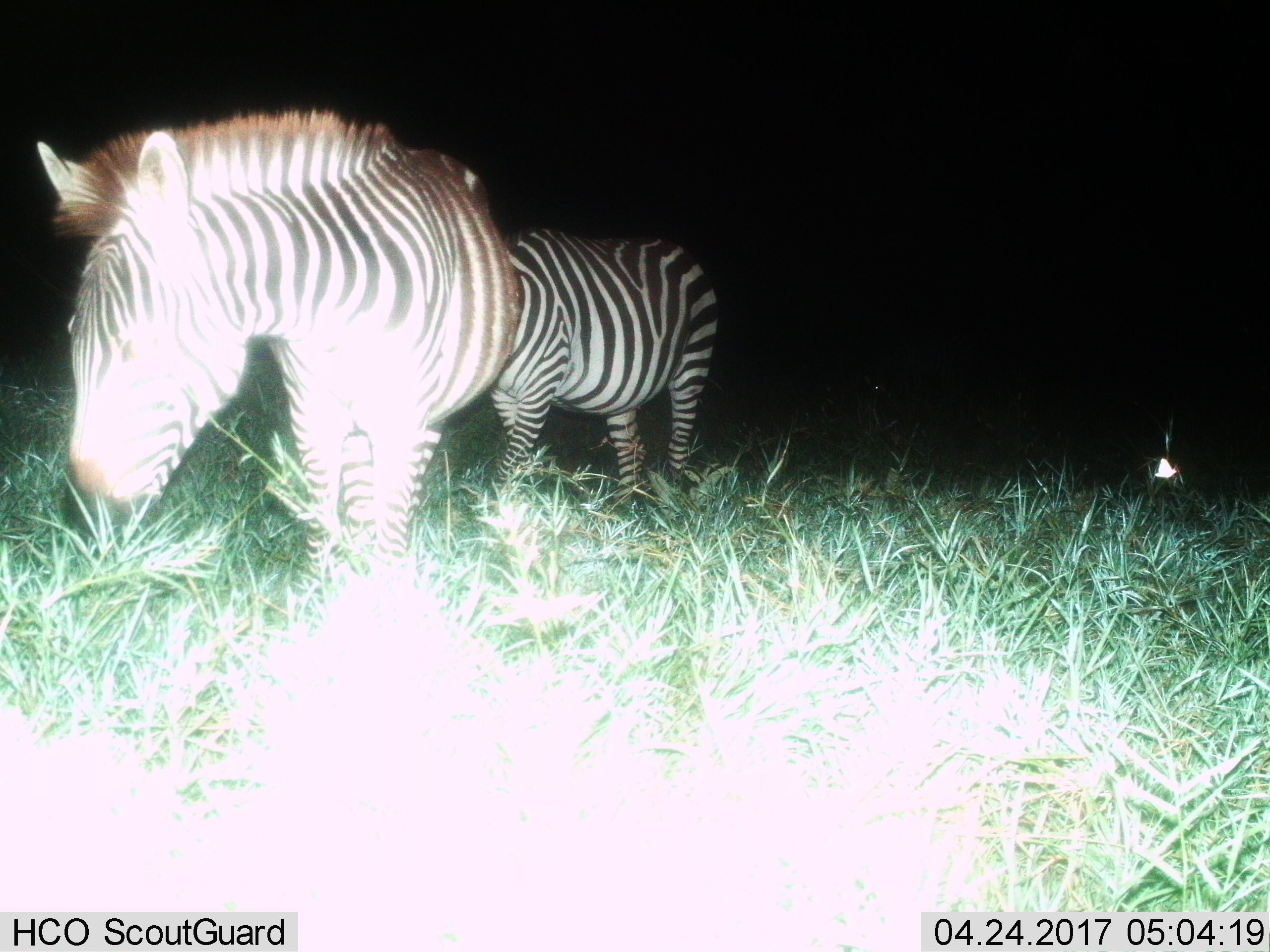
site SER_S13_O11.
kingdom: Animalia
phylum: Chordata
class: Mammalia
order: Perissodactyla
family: Equidae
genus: Equus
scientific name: Equus quagga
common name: plains zebra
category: zebraplains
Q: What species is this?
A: Zebraplains (plains zebra) (Equus quagga).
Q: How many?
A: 2.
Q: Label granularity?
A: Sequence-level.